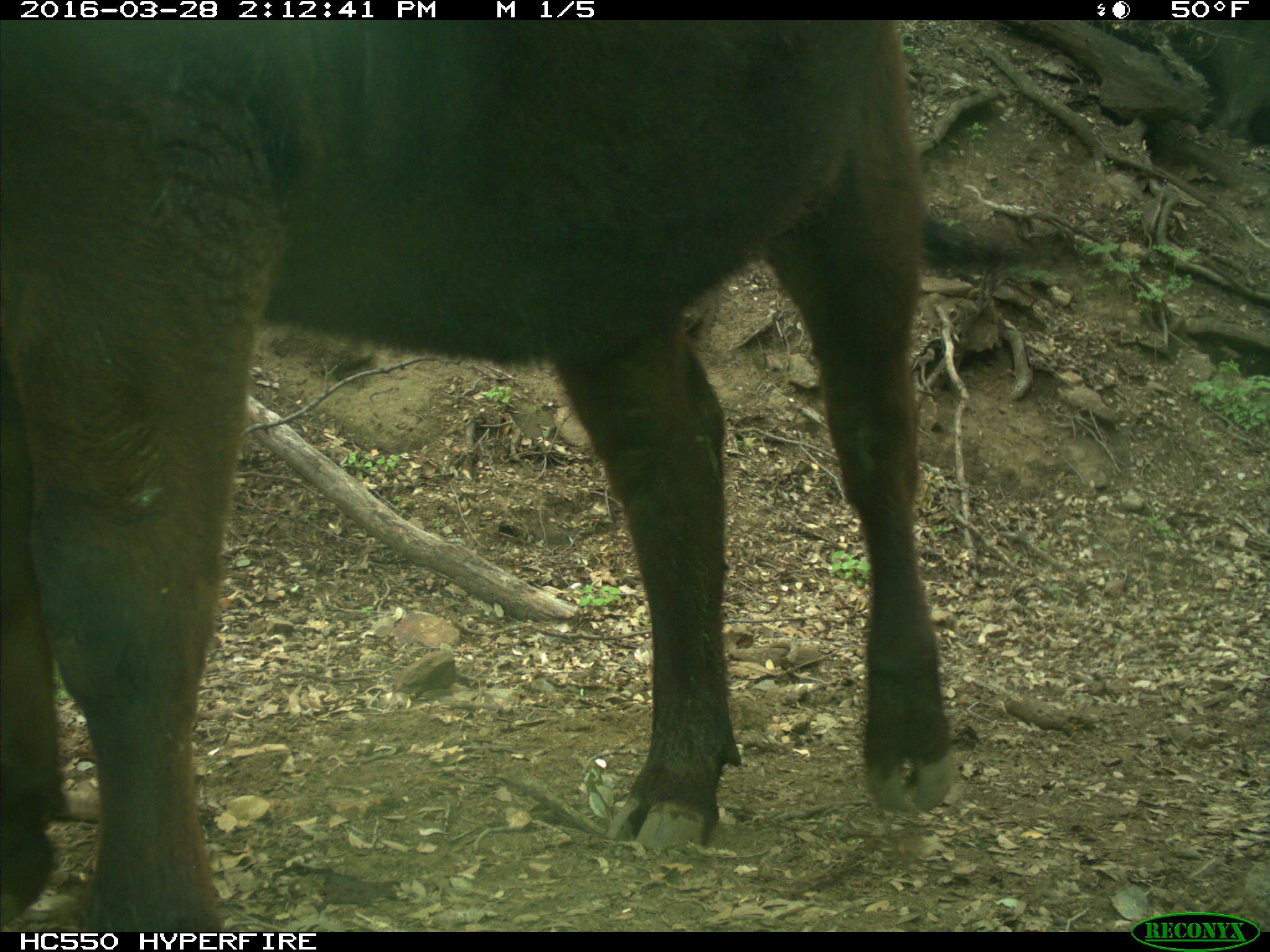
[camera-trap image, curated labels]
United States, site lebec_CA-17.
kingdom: Animalia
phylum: Chordata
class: Mammalia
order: Artiodactyla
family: Bovidae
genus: Bos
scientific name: Bos taurus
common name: domestic cow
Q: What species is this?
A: Bos taurus (domestic cow).